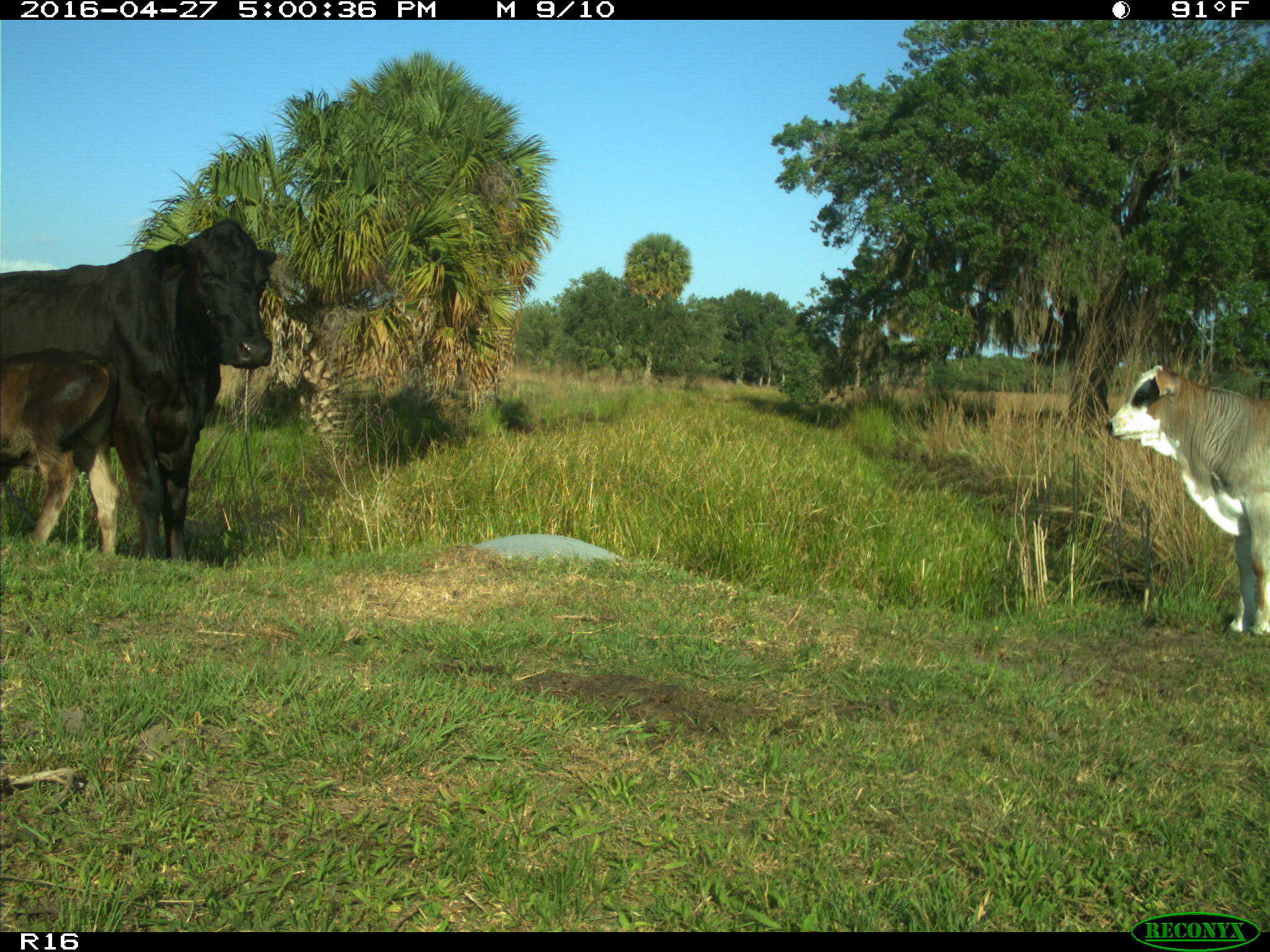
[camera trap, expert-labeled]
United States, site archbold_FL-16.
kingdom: Animalia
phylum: Chordata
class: Mammalia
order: Artiodactyla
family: Bovidae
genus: Bos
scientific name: Bos taurus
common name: domestic cow